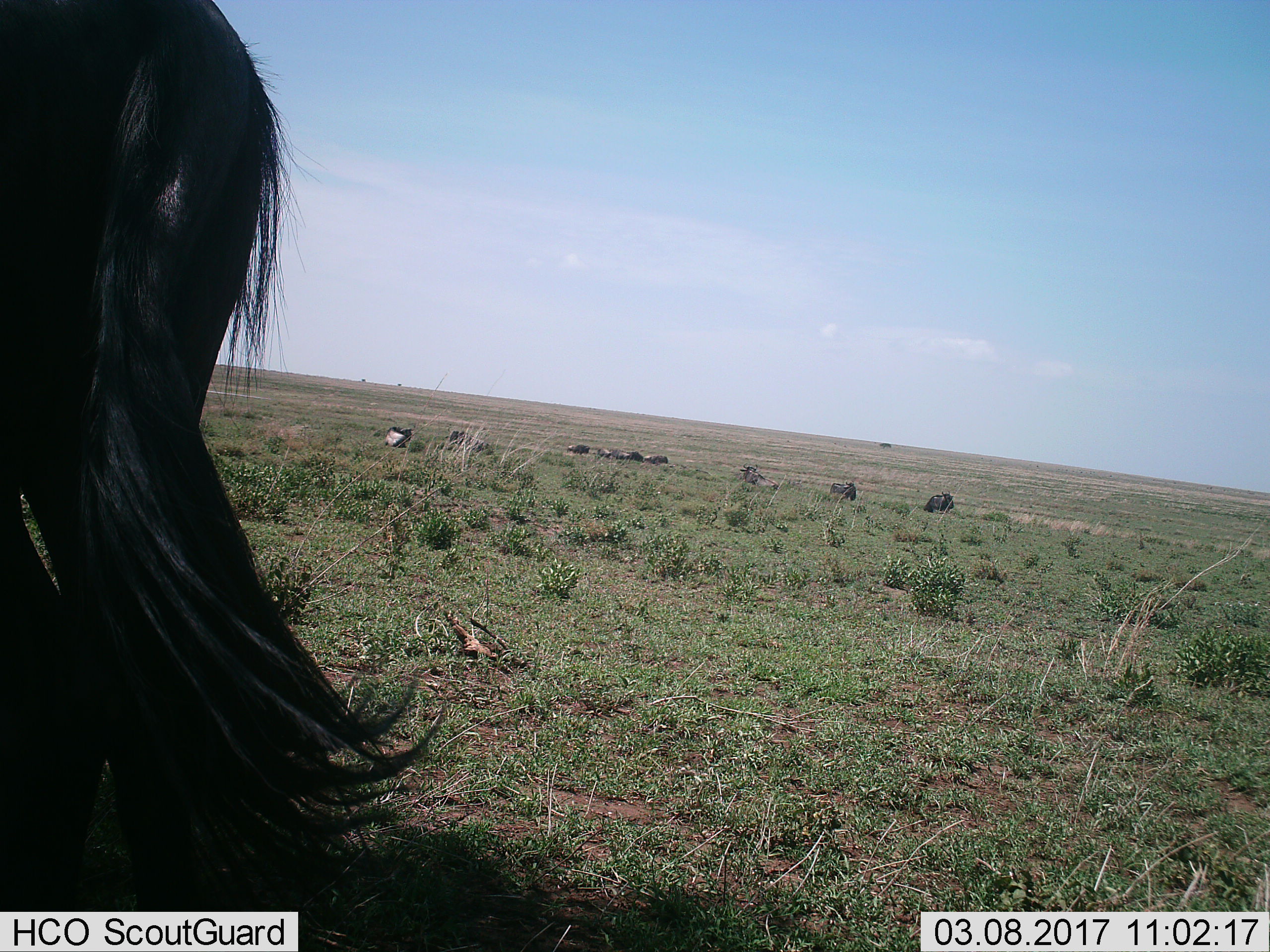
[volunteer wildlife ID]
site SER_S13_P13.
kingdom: Animalia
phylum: Chordata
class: Mammalia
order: Artiodactyla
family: Bovidae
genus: Connochaetes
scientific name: Connochaetes taurinus taurinus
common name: blue wildebeest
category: wildebeestblue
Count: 10.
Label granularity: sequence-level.